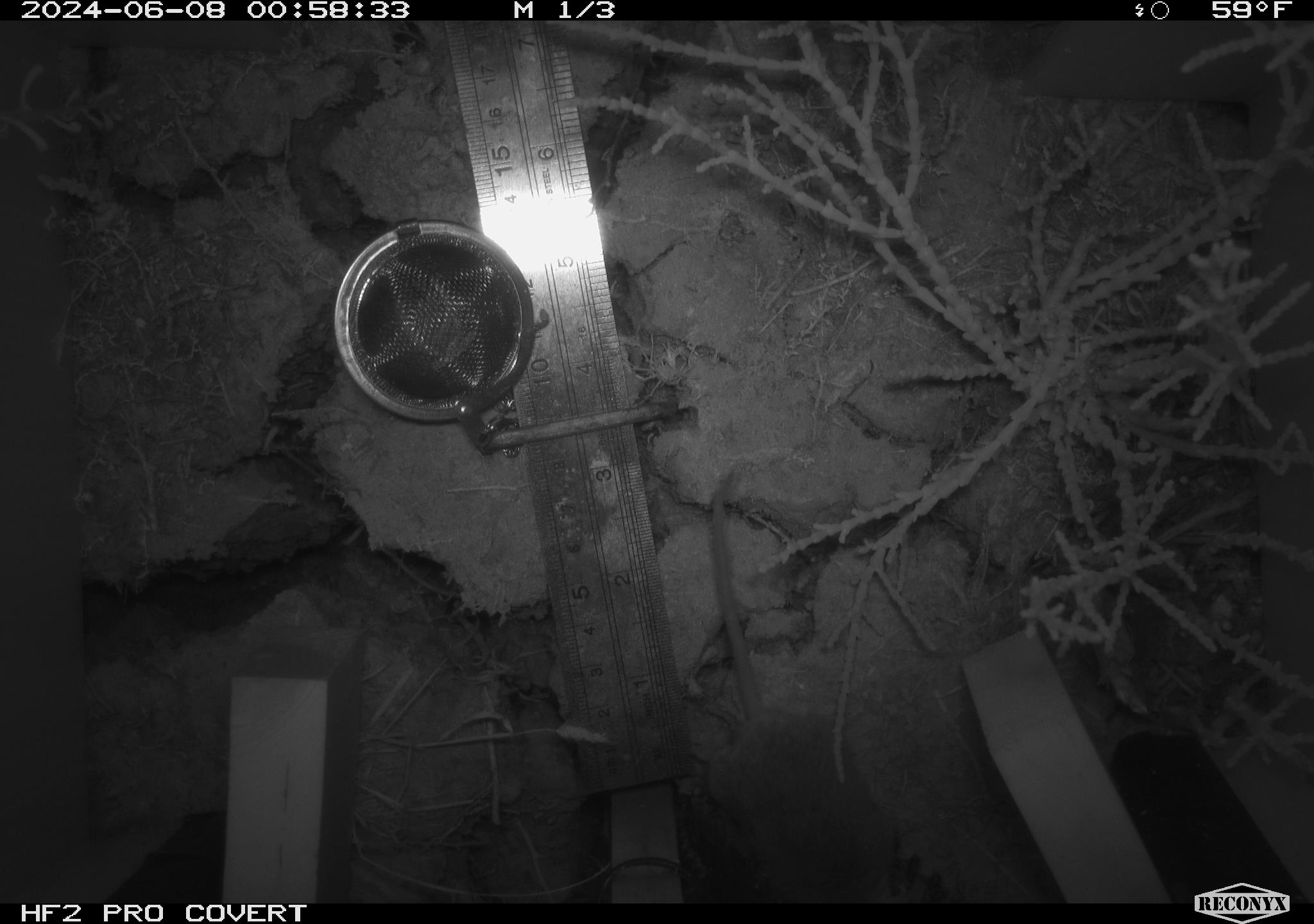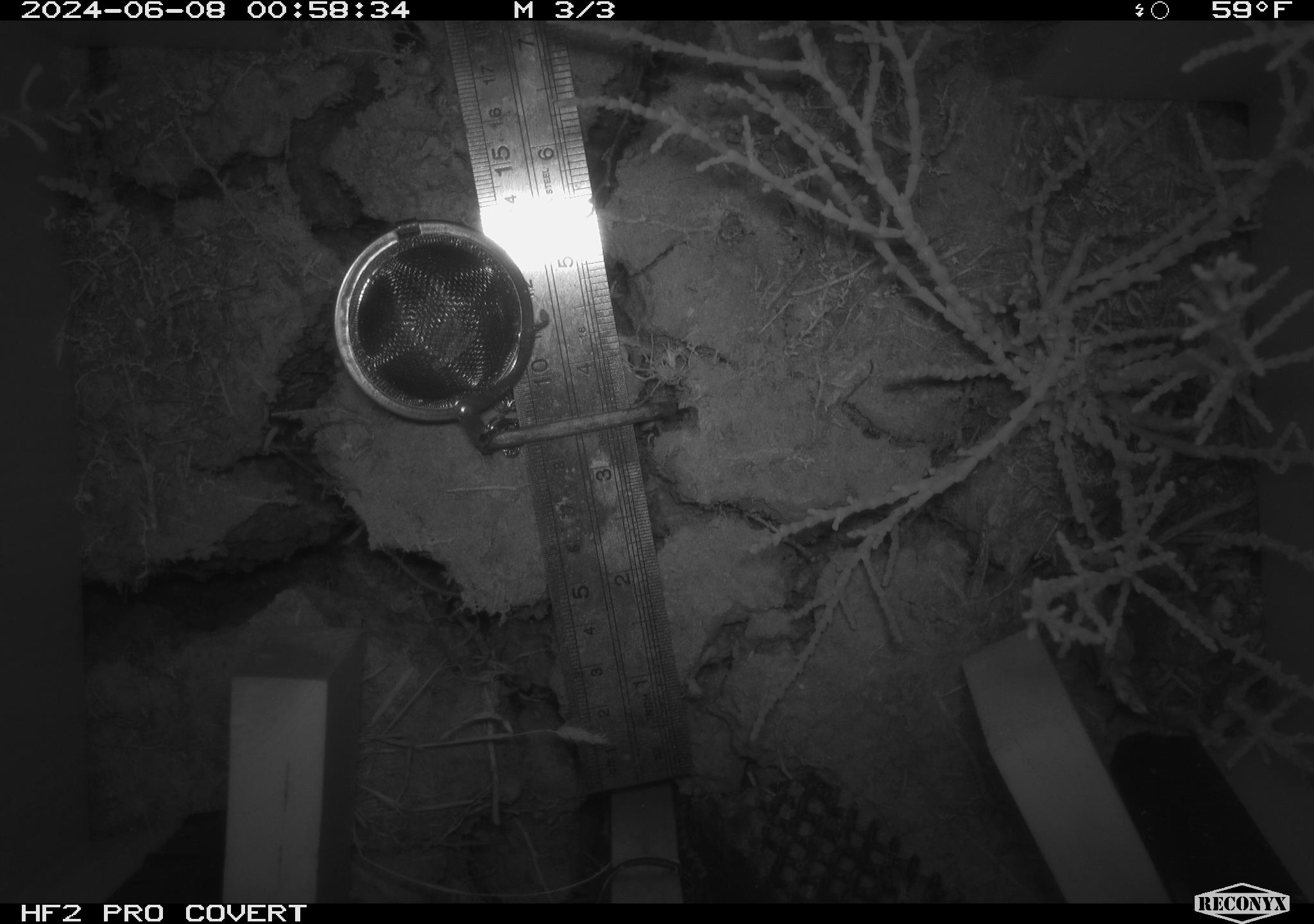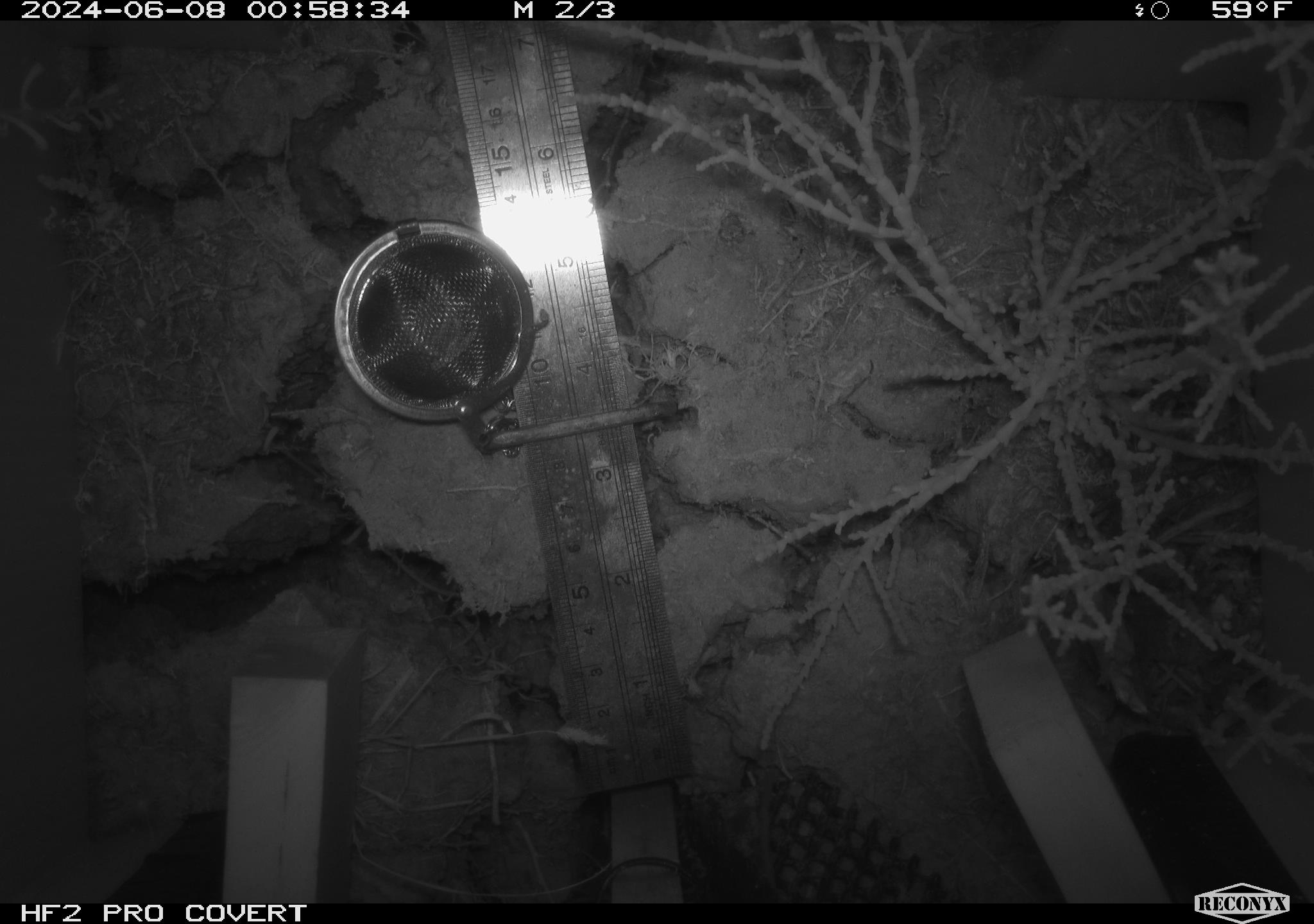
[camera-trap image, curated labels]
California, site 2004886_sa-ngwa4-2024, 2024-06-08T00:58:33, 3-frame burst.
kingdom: Animalia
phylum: Chordata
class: Mammalia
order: Rodentia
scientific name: Rodentia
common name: mouse species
Mouse species (Rodentia).